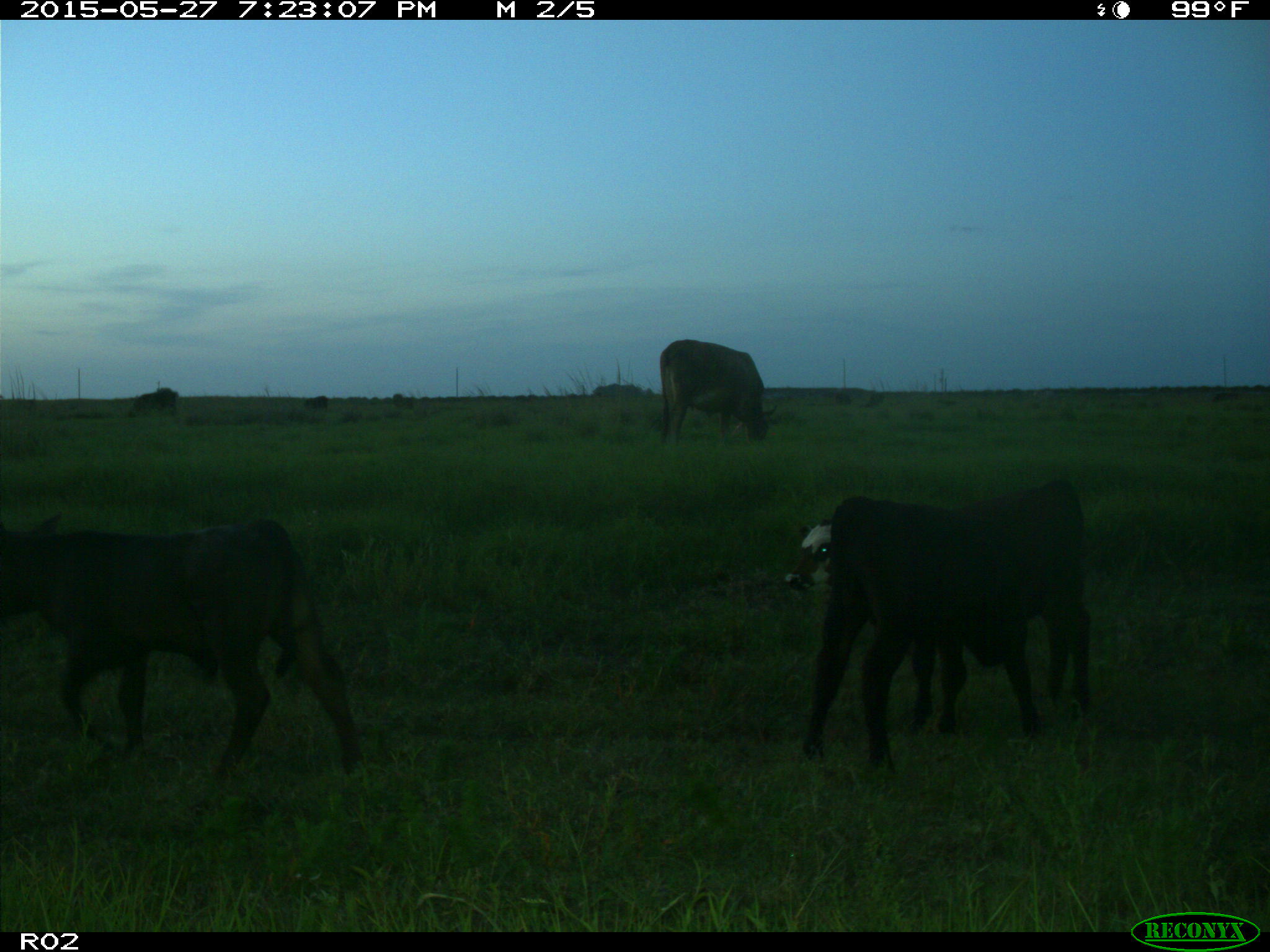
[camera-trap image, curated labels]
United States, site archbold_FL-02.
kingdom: Animalia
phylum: Chordata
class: Mammalia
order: Artiodactyla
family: Bovidae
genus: Bos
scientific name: Bos taurus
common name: domestic cow